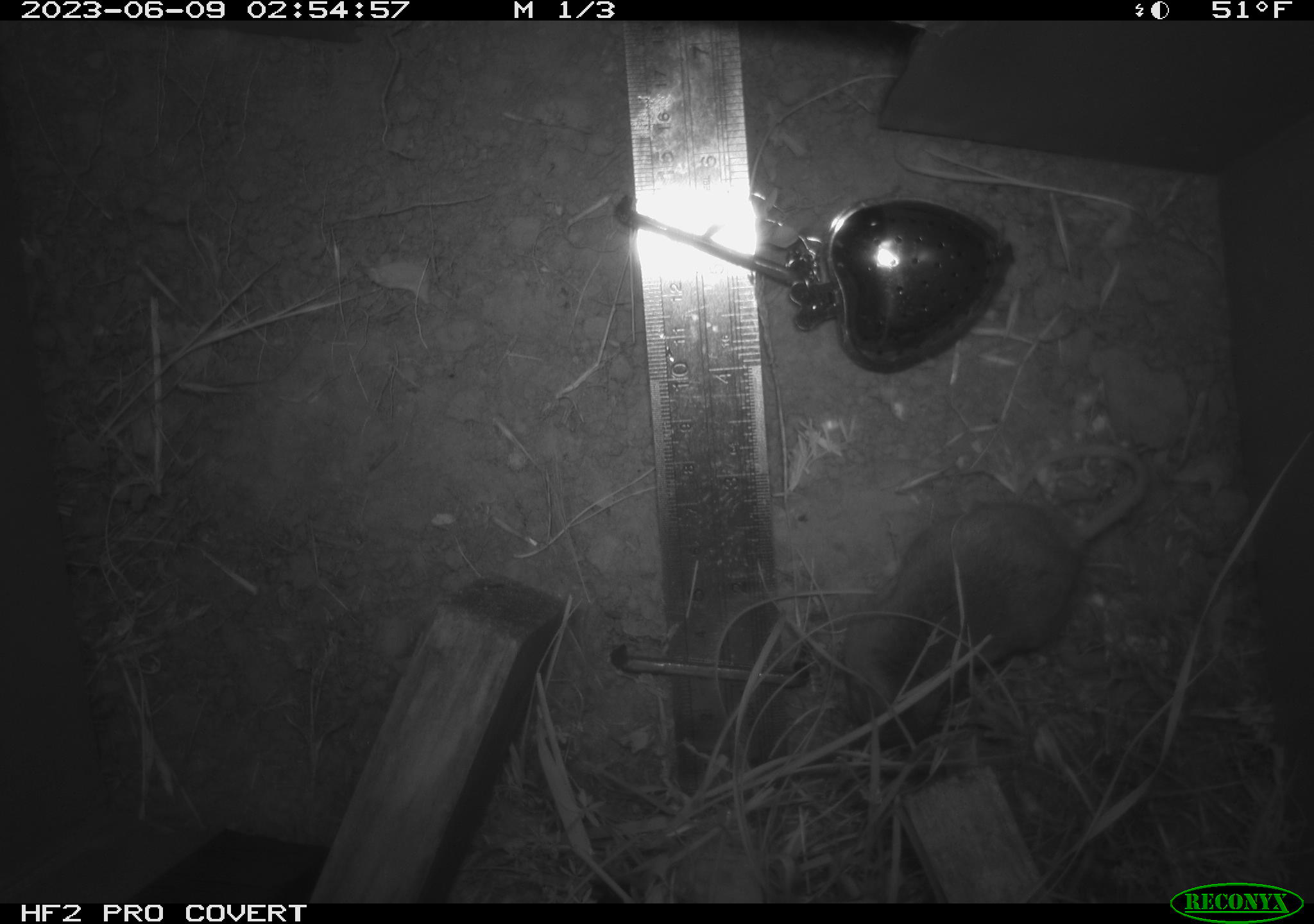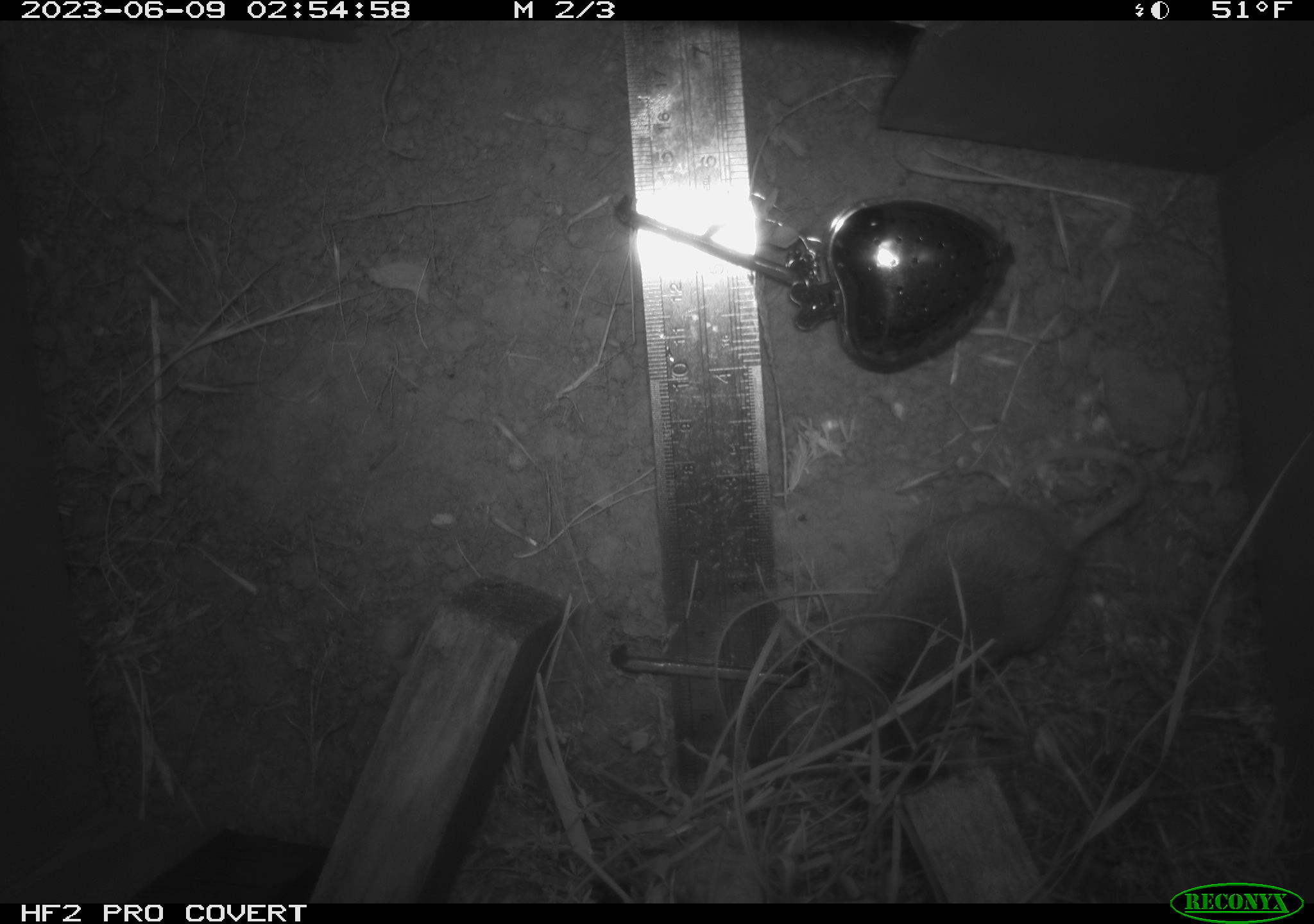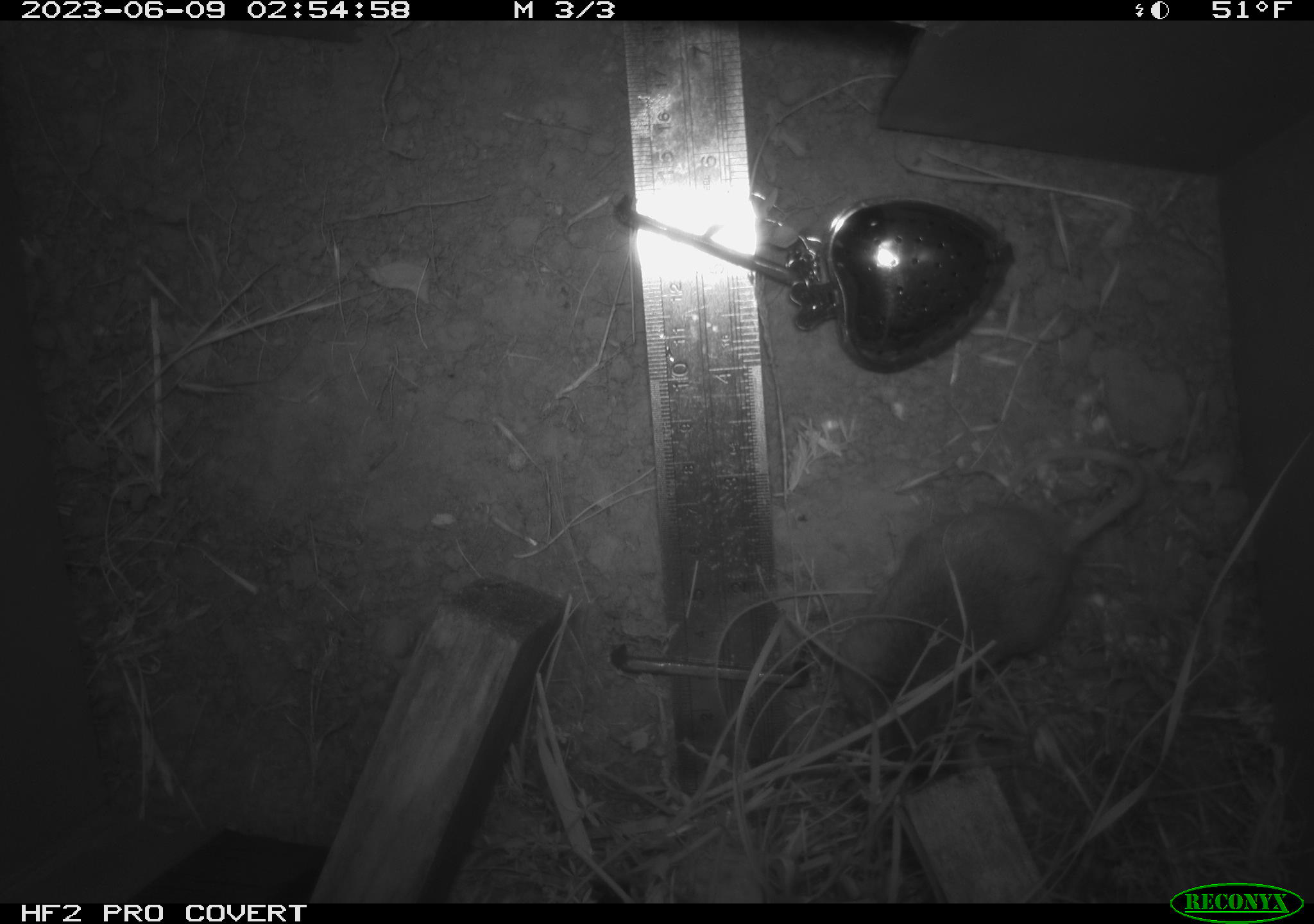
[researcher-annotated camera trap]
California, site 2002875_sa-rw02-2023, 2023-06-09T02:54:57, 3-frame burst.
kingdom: Animalia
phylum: Chordata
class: Mammalia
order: Rodentia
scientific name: Rodentia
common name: mouse species